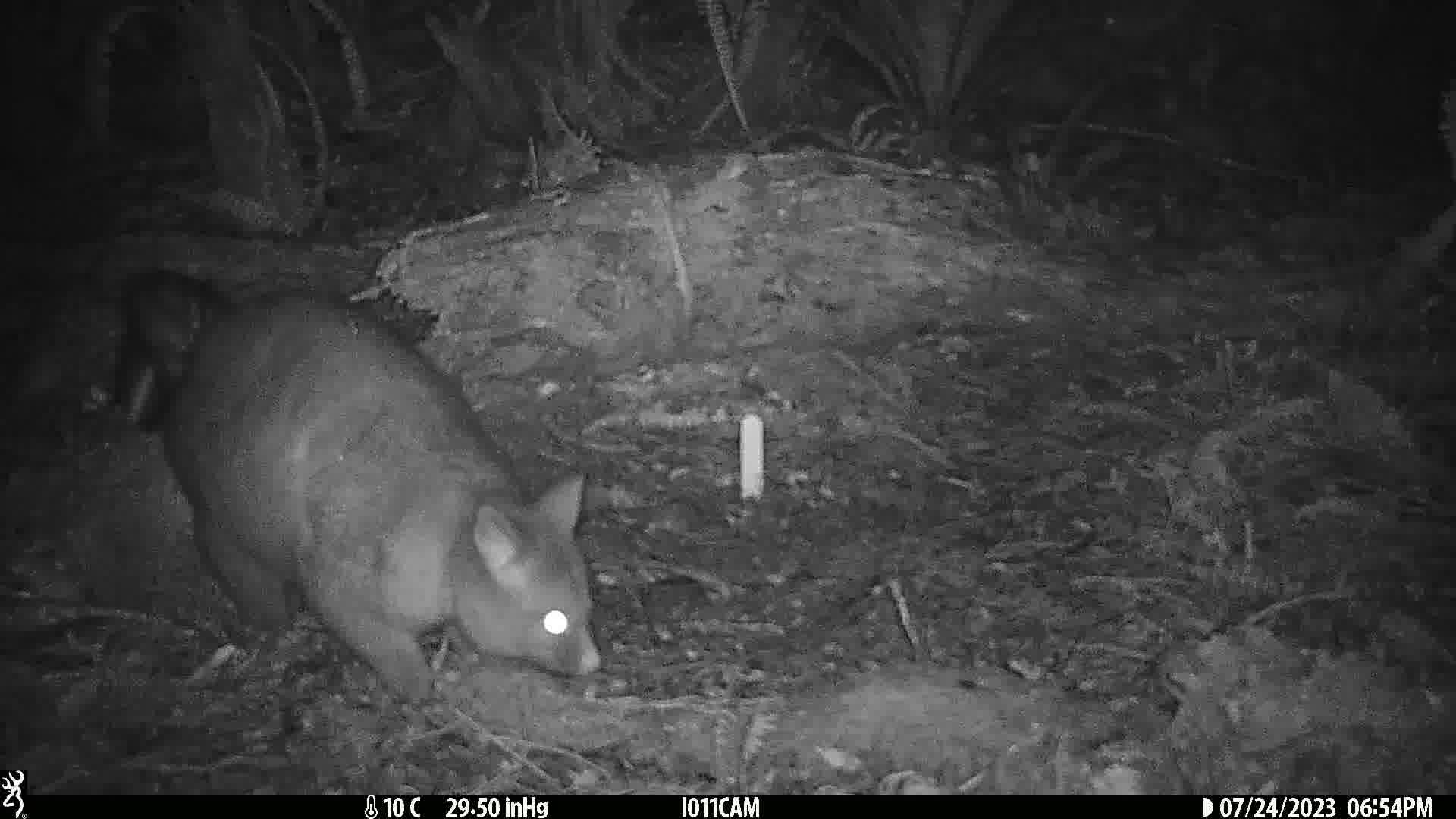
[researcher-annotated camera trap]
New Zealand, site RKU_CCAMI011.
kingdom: Animalia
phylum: Chordata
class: Mammalia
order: Diprotodontia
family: Phalangeridae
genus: Trichosurus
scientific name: Trichosurus vulpecula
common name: common brushtail possum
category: possum